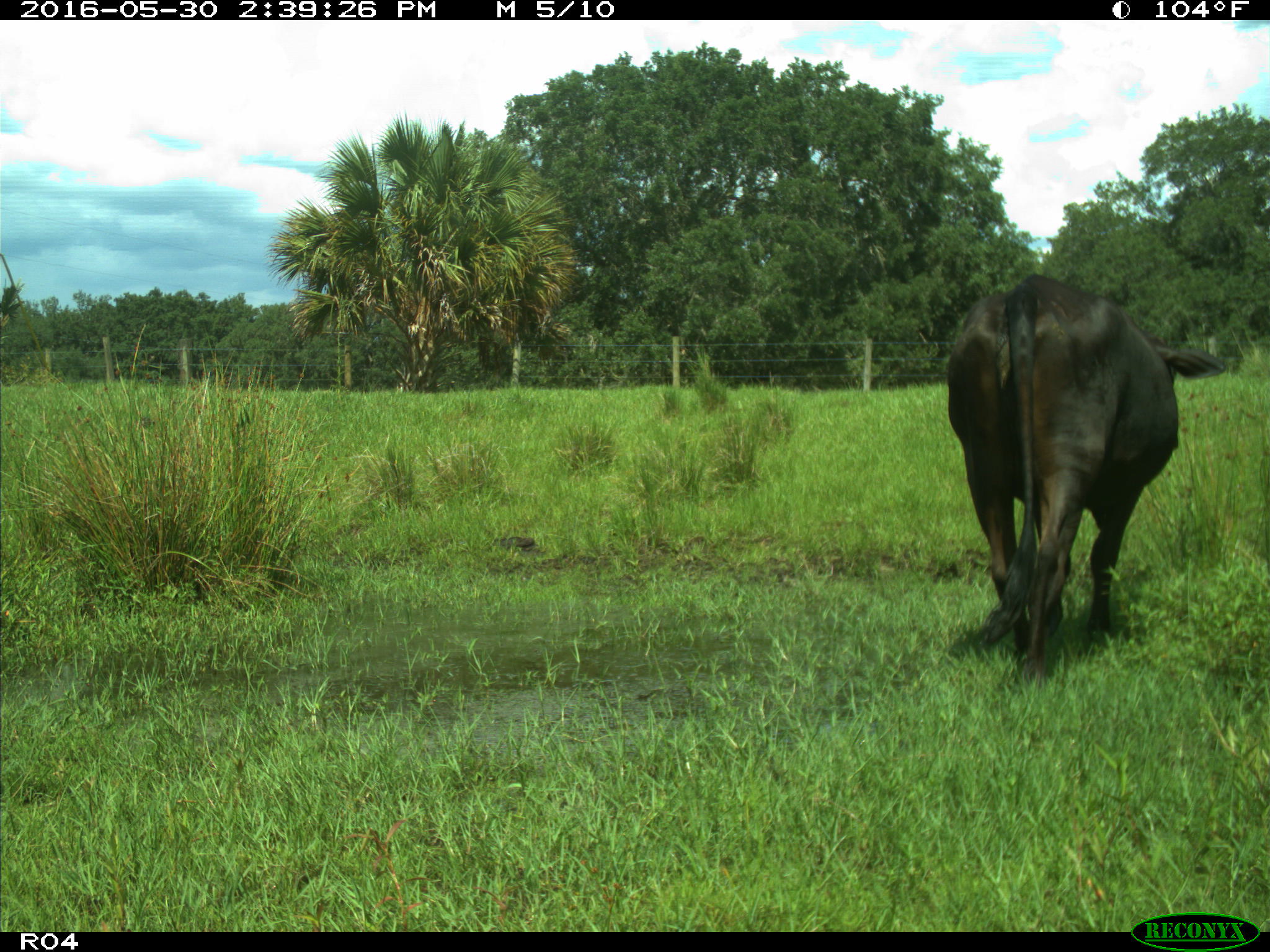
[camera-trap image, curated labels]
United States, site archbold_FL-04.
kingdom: Animalia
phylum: Chordata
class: Mammalia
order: Artiodactyla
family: Bovidae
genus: Bos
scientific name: Bos taurus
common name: domestic cow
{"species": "Bos taurus (domestic cow)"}